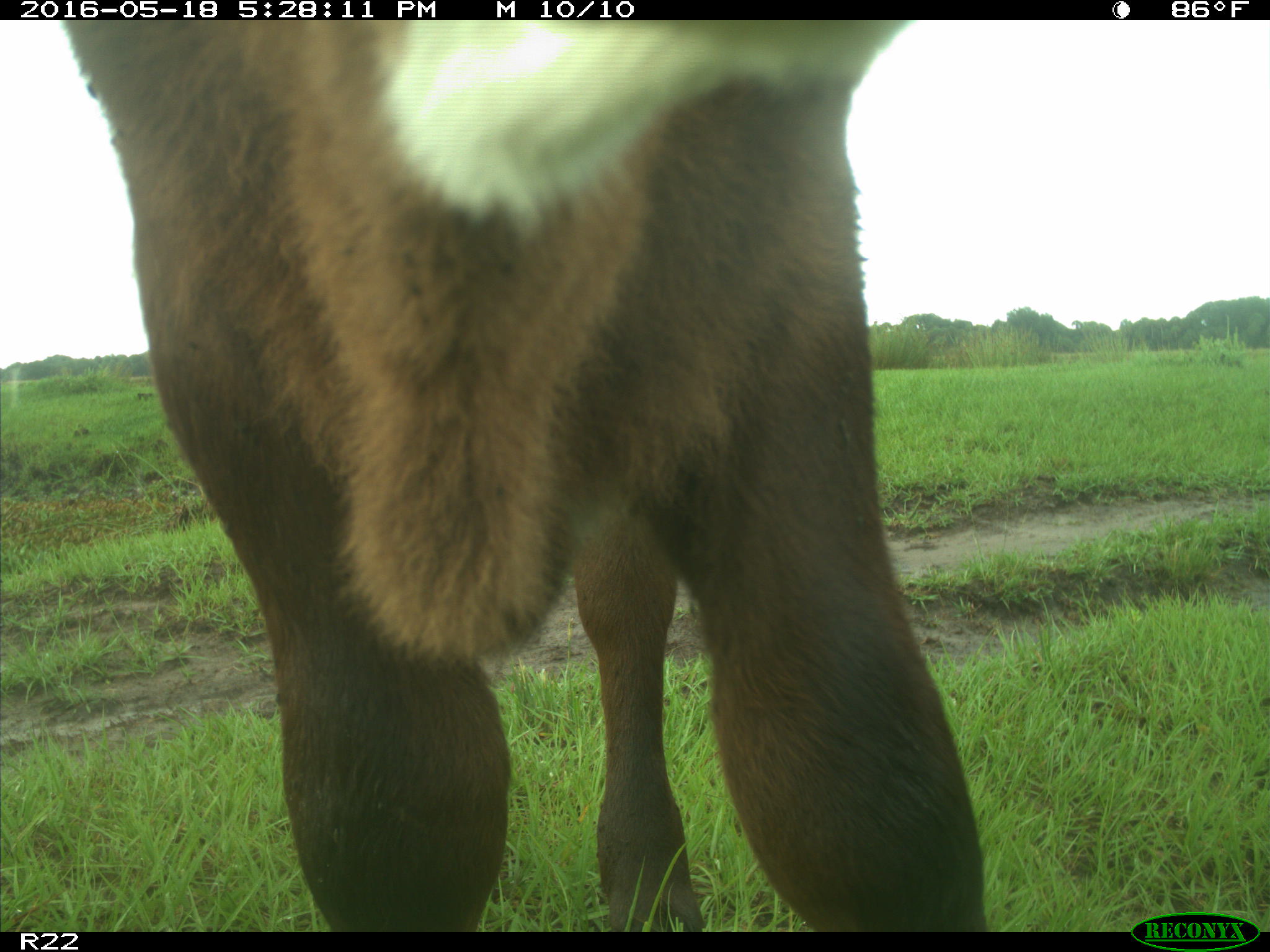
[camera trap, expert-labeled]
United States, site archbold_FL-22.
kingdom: Animalia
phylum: Chordata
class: Mammalia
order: Artiodactyla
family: Bovidae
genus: Bos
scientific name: Bos taurus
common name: domestic cow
Bos taurus (domestic cow).